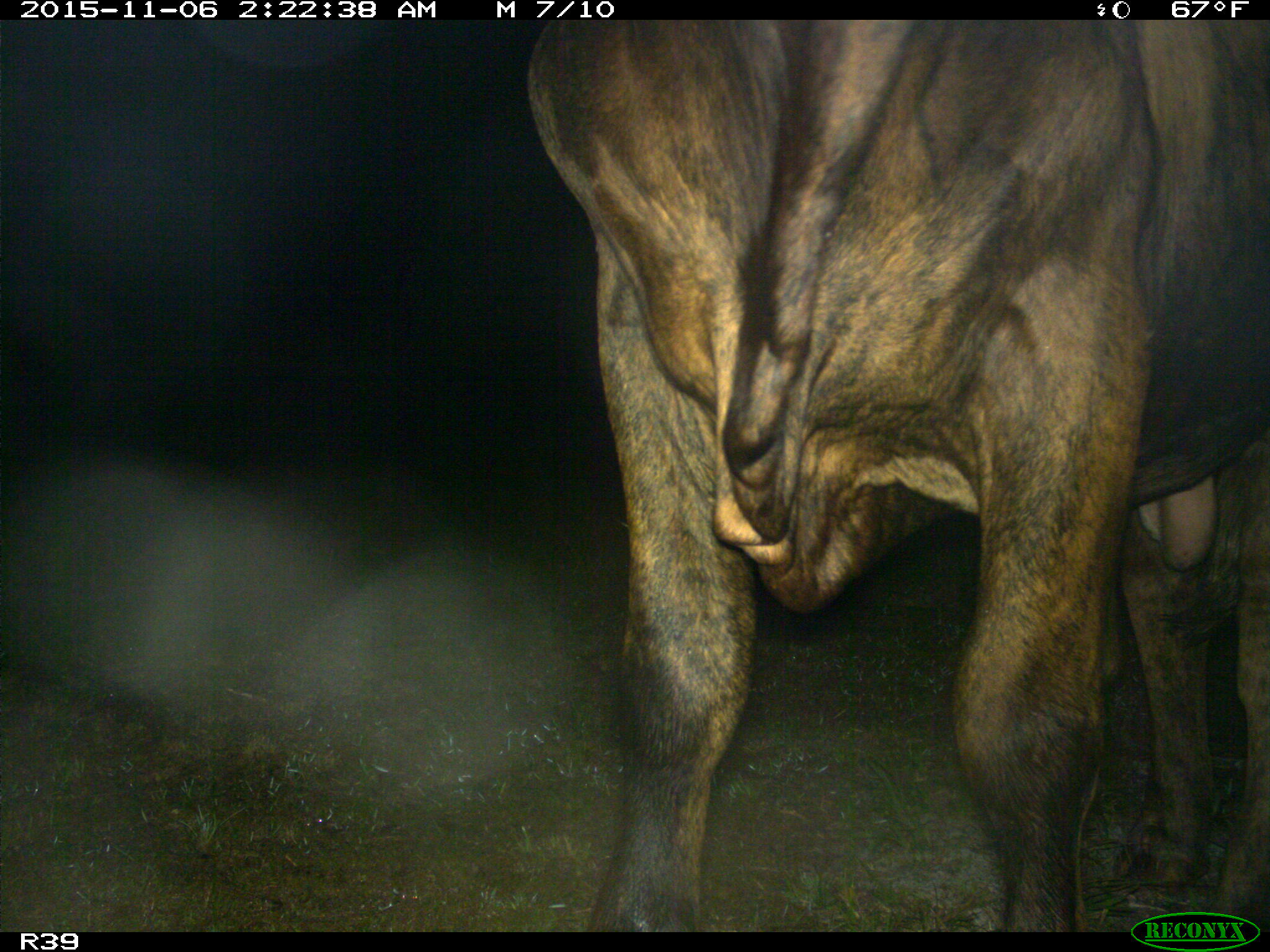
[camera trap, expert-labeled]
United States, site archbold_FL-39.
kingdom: Animalia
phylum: Chordata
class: Mammalia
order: Artiodactyla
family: Bovidae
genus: Bos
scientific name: Bos taurus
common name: domestic cow